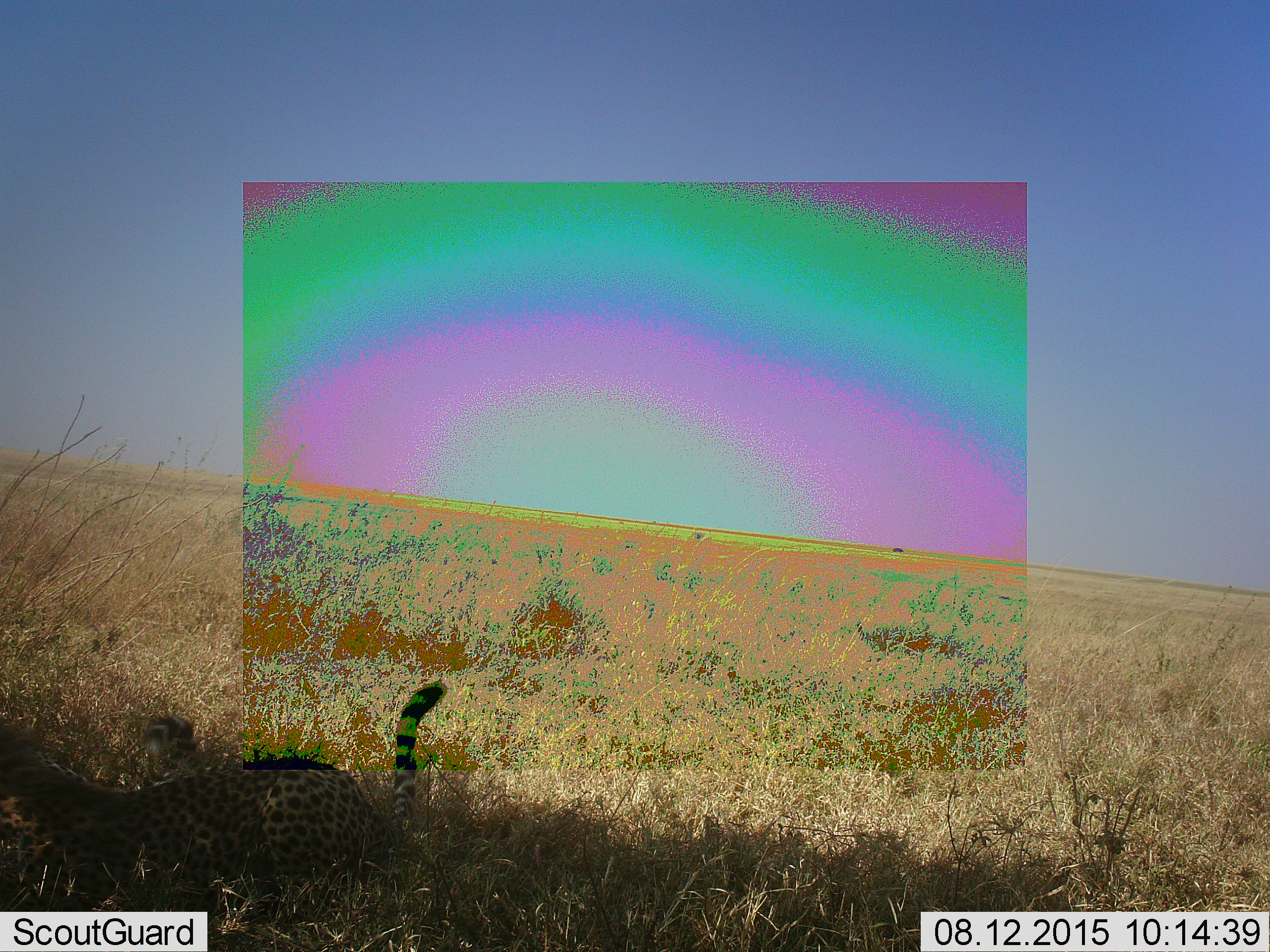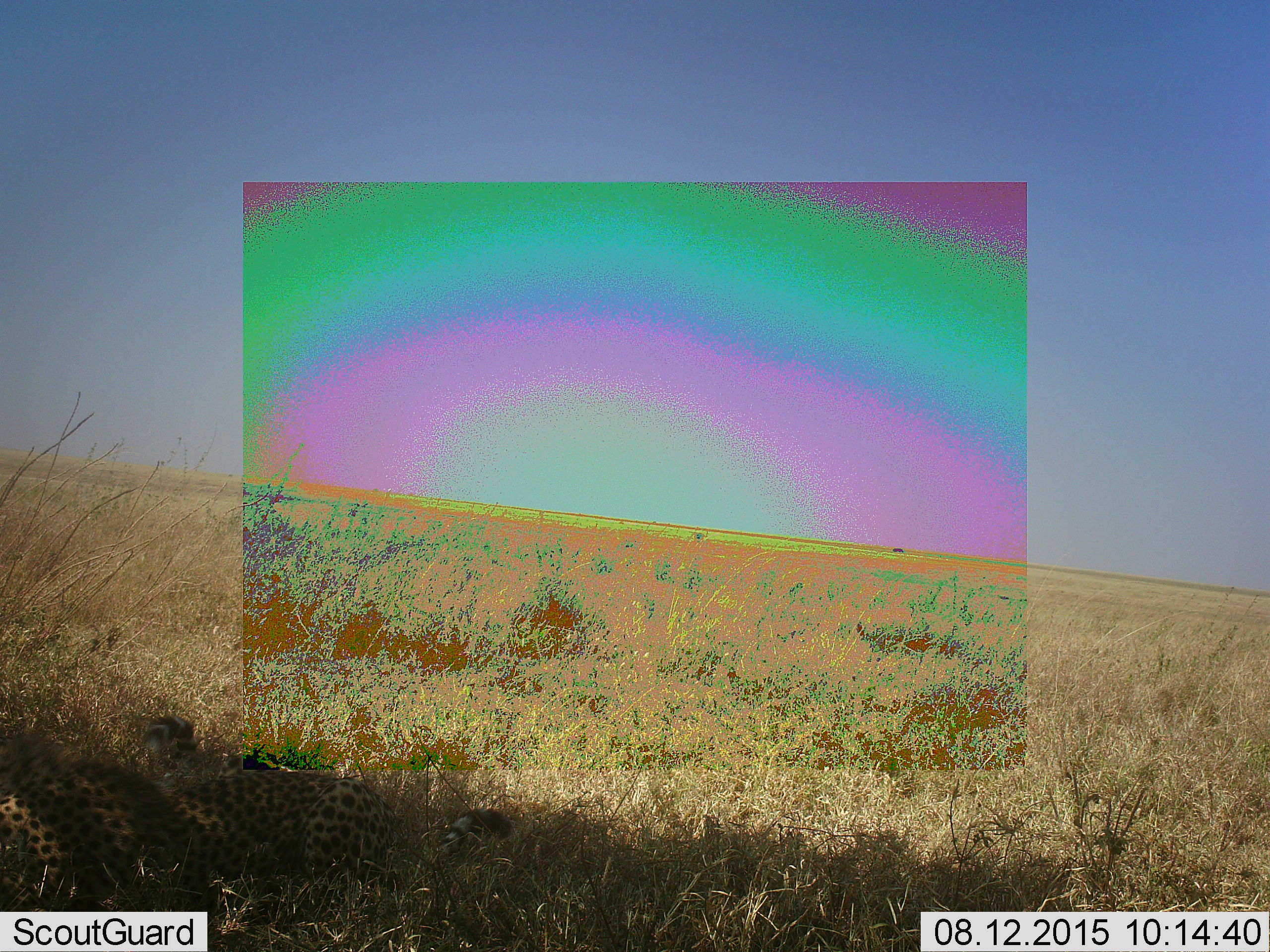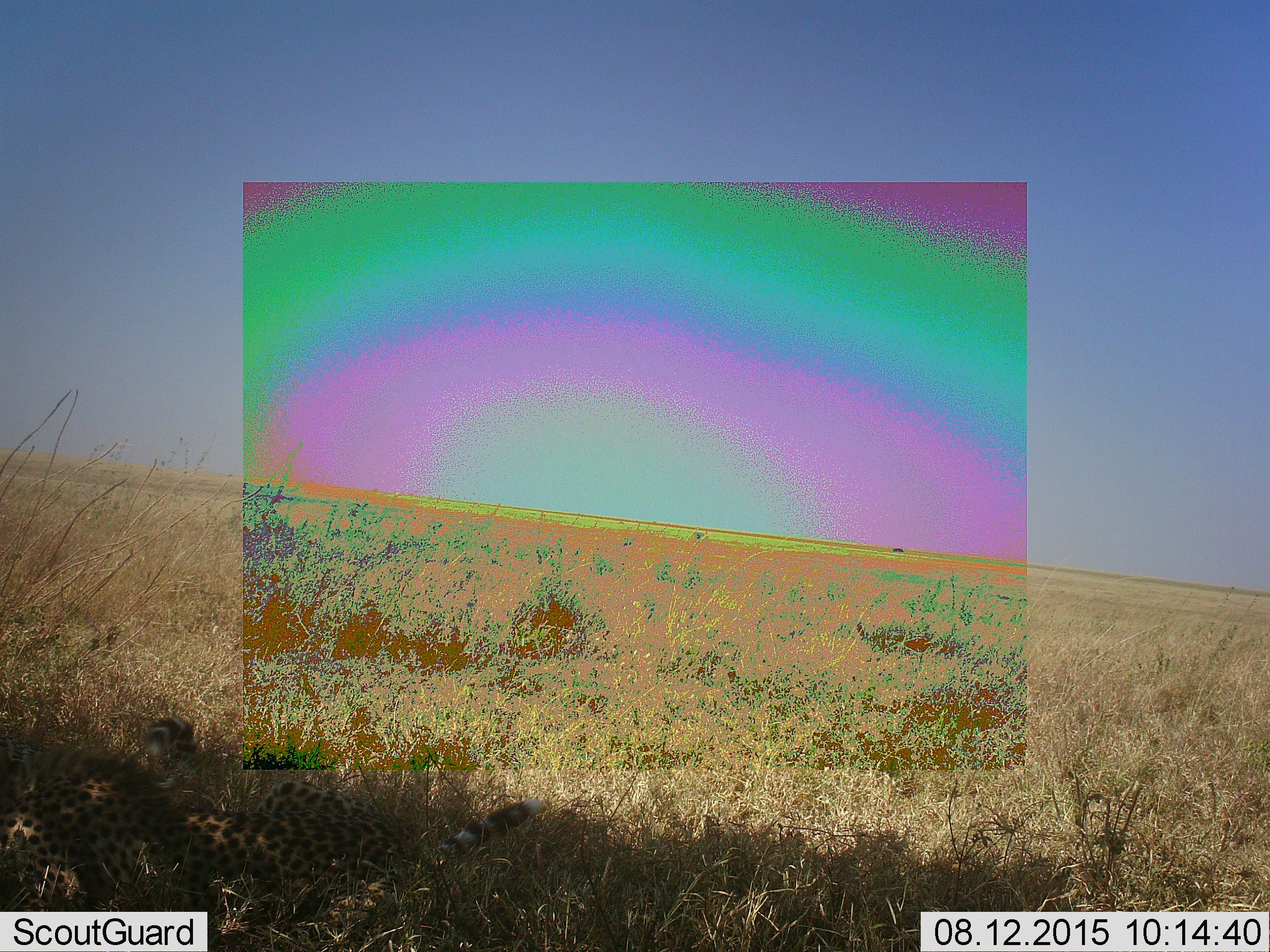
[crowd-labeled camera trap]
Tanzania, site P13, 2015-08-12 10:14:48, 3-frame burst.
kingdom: Animalia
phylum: Chordata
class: Mammalia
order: Carnivora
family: Felidae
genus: Acinonyx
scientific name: Acinonyx jubatus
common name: cheetah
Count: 2.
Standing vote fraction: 20%.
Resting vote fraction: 80%.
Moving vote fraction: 20%.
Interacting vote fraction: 20%.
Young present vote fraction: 60%.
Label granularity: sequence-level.